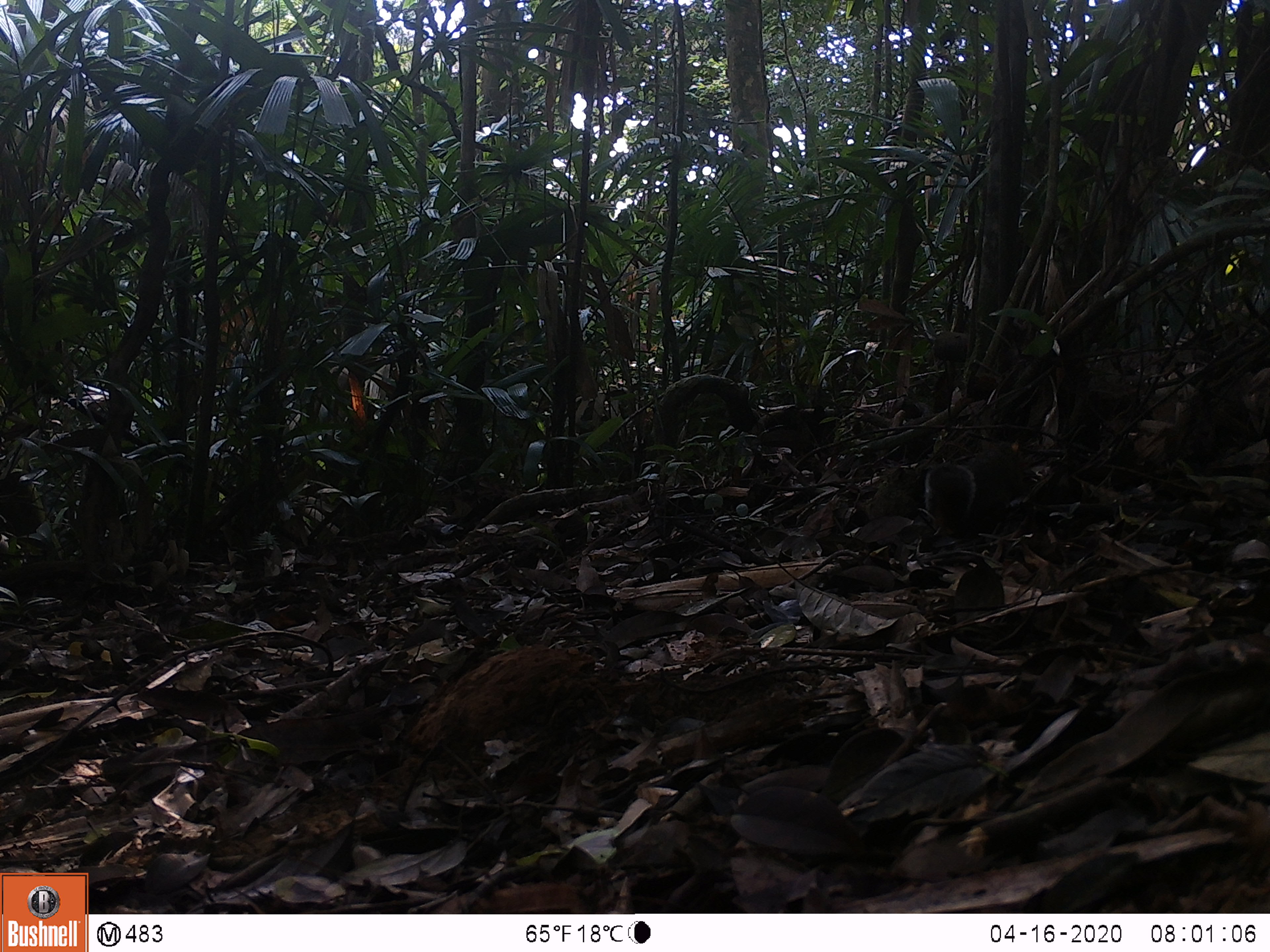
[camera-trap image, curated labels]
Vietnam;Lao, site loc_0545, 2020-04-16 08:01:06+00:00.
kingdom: Animalia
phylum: Chordata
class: Mammalia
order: Rodentia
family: Sciuridae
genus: Dremomys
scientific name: Dremomys rufigenis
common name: red-cheeked squirrel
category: red cheeked squirrel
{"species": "red cheeked squirrel (red-cheeked squirrel) (Dremomys rufigenis)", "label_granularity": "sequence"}